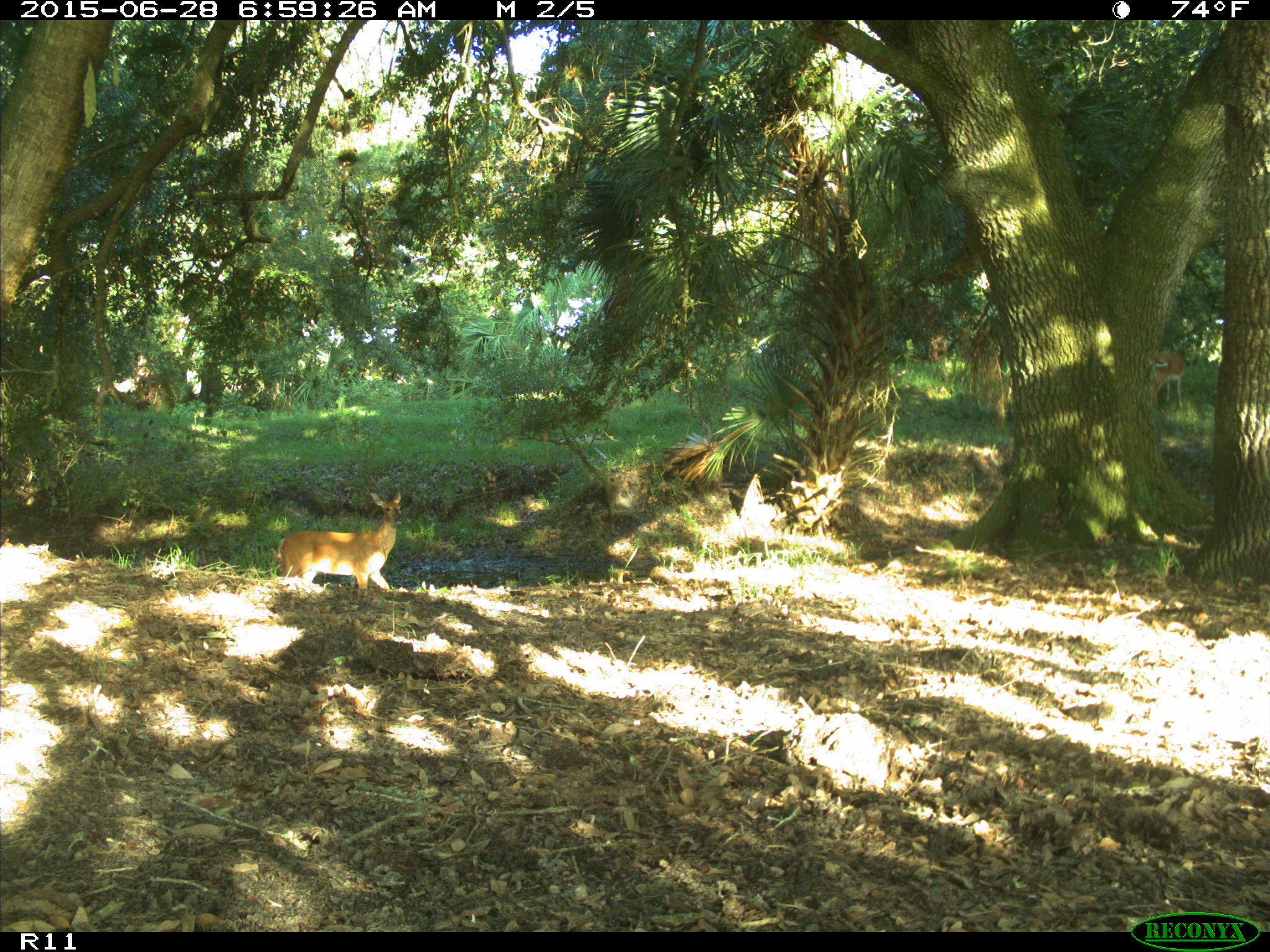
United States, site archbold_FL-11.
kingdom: Animalia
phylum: Chordata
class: Mammalia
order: Artiodactyla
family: Cervidae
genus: Odocoileus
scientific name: Odocoileus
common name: deer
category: unidentified deer